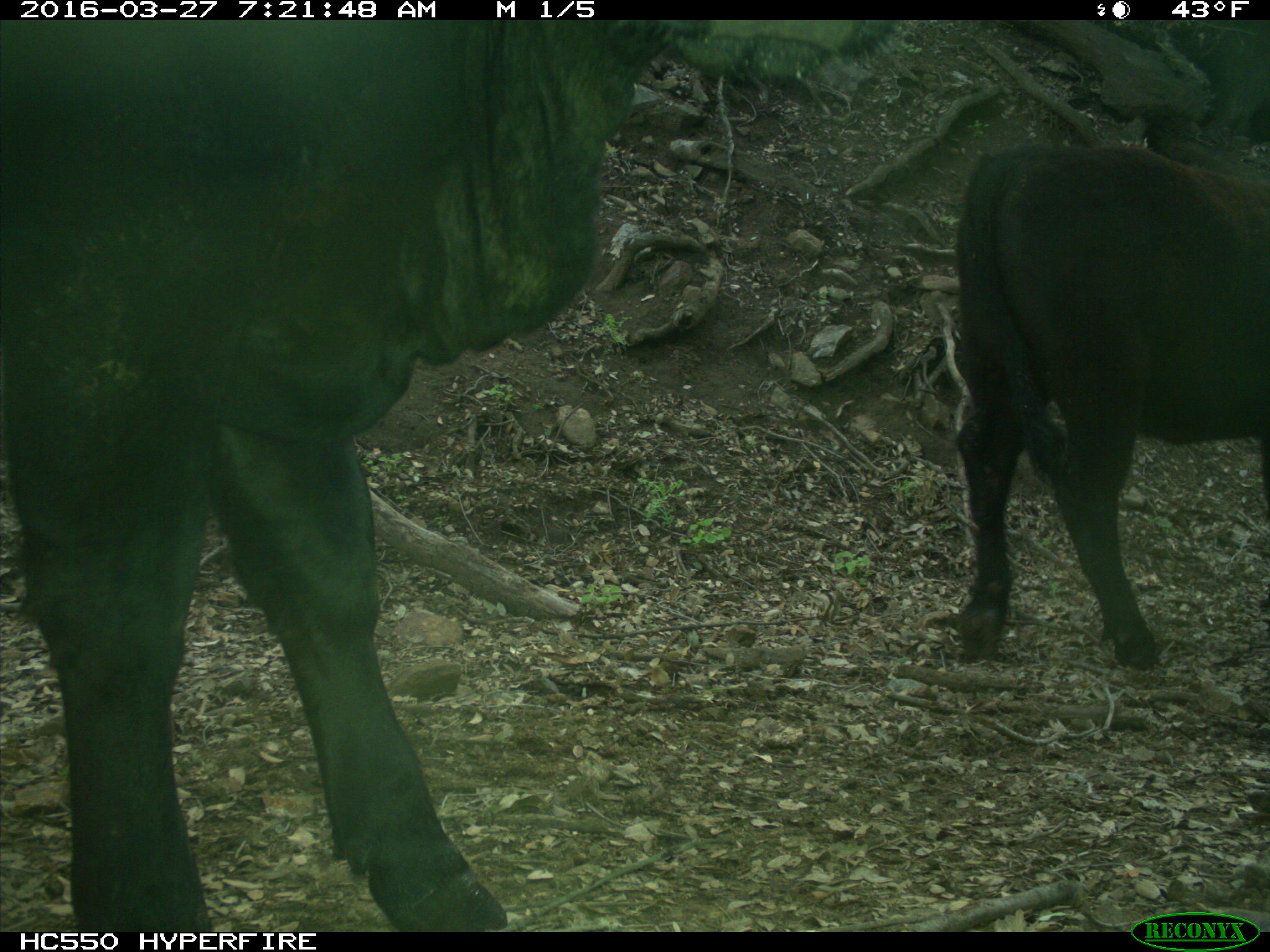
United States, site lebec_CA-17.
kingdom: Animalia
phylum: Chordata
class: Mammalia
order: Artiodactyla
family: Bovidae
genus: Bos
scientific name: Bos taurus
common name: domestic cow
Bos taurus (domestic cow).